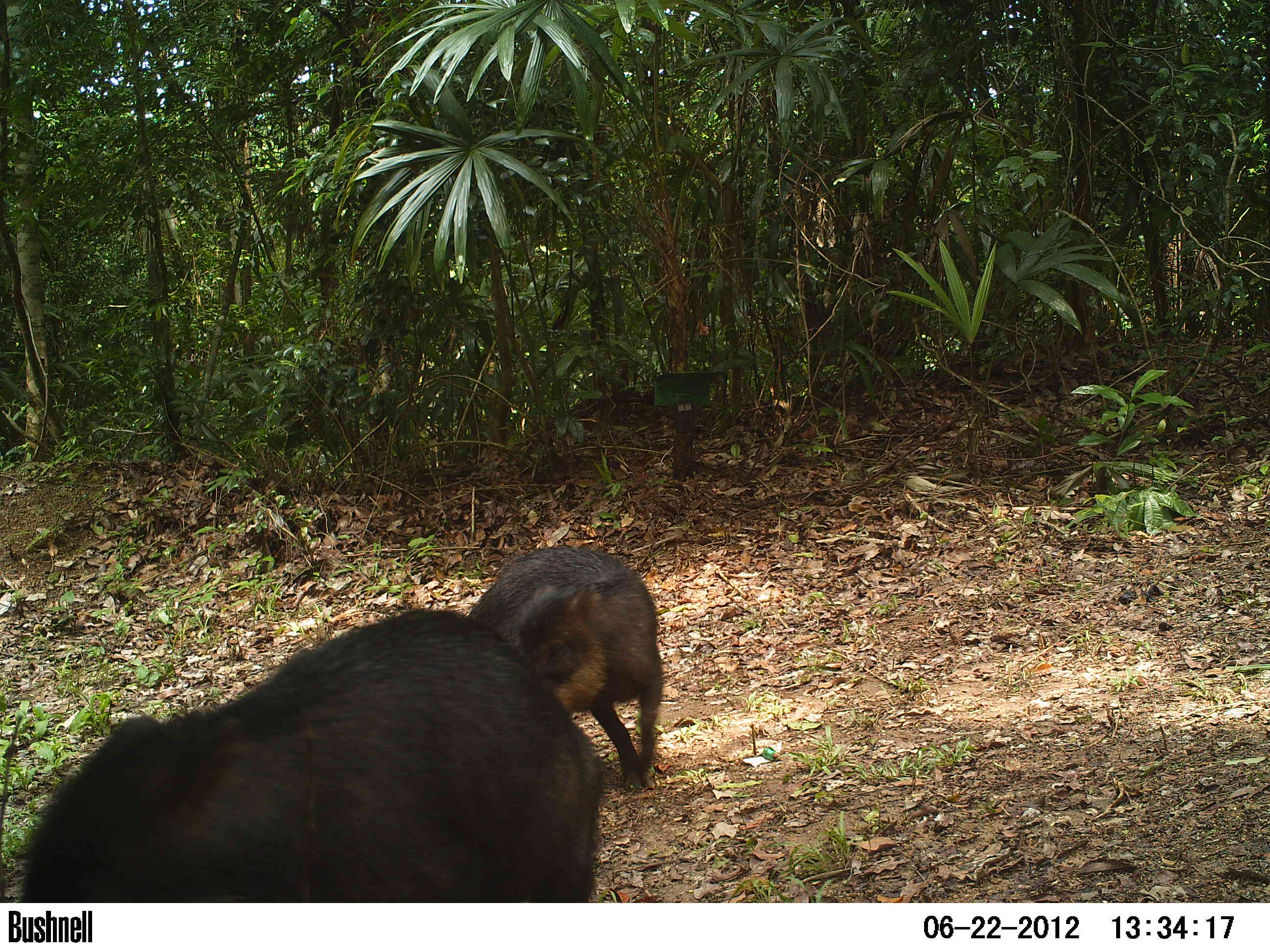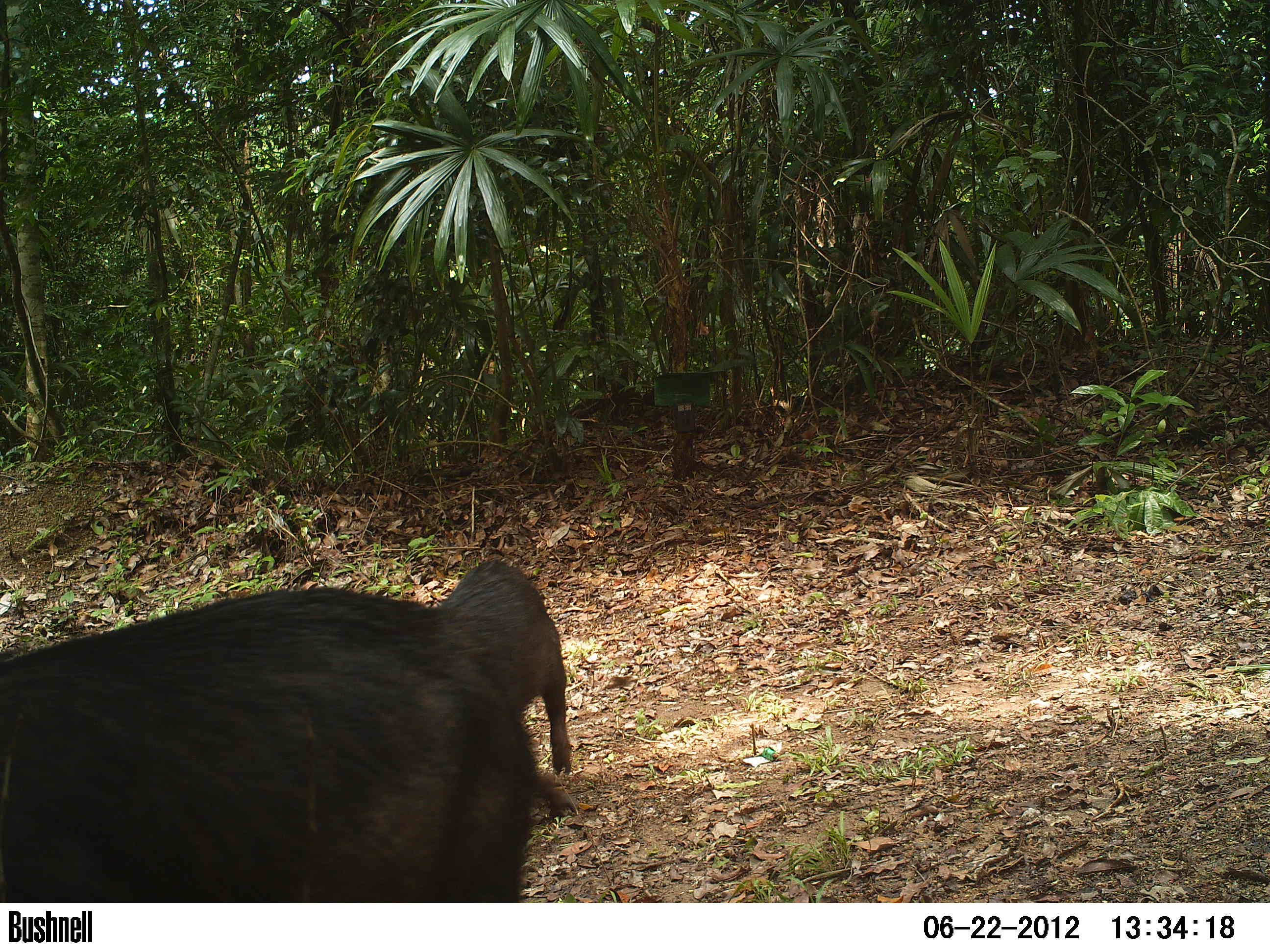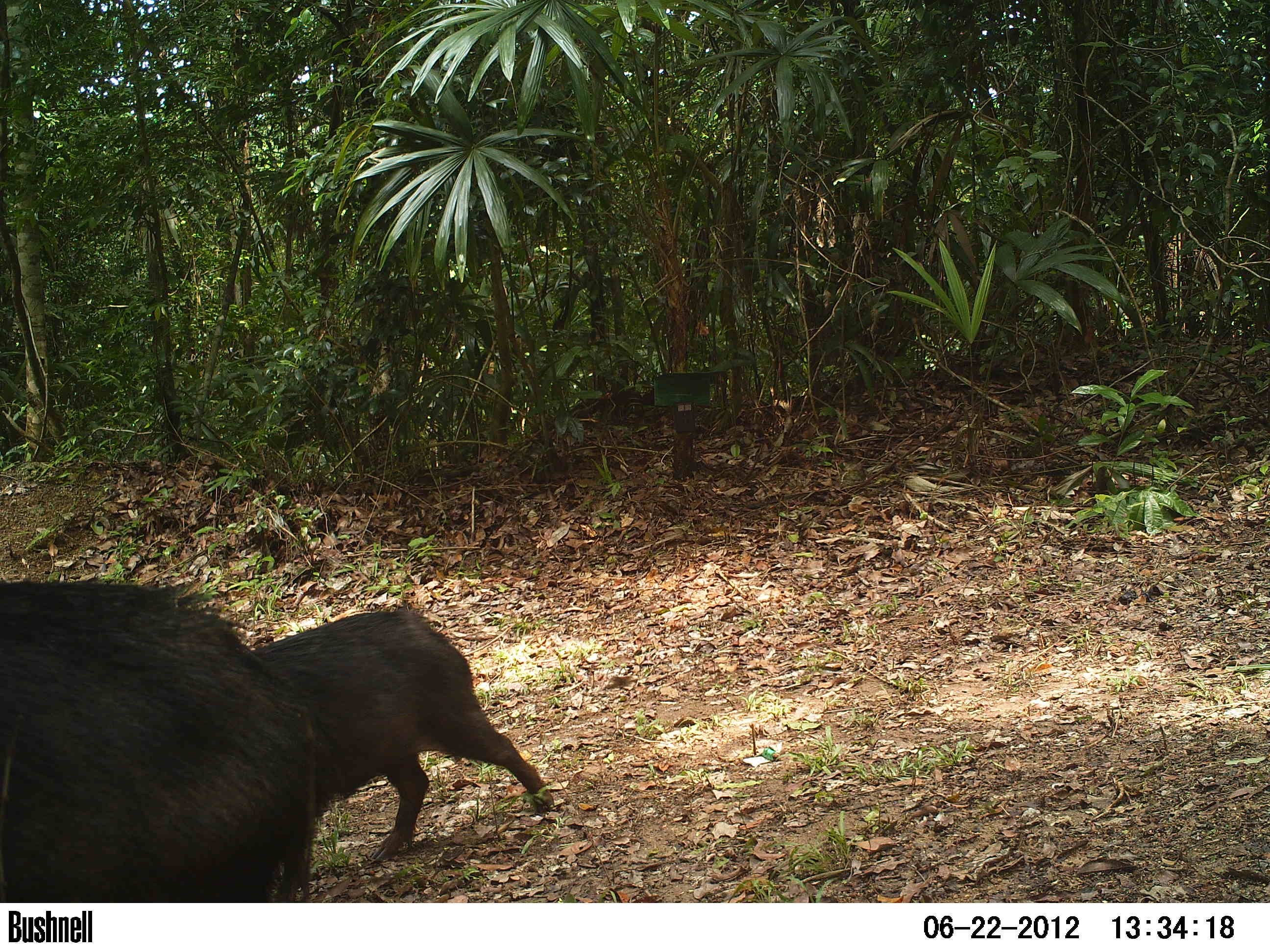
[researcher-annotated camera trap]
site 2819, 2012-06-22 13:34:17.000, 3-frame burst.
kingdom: Animalia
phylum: Chordata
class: Mammalia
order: Artiodactyla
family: Tayassuidae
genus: Tayassu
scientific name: Tayassu pecari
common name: white-lipped peccary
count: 20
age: adult